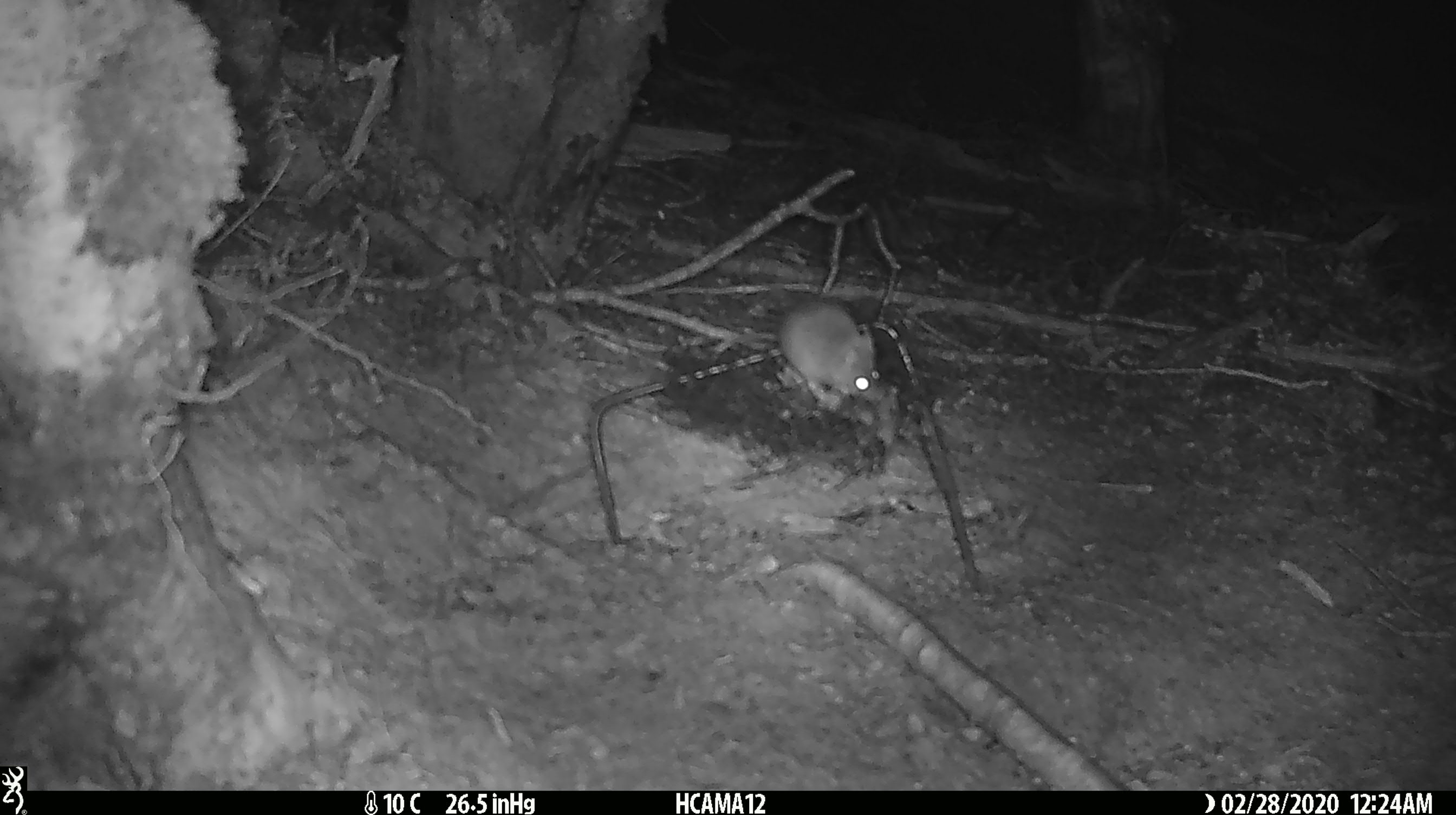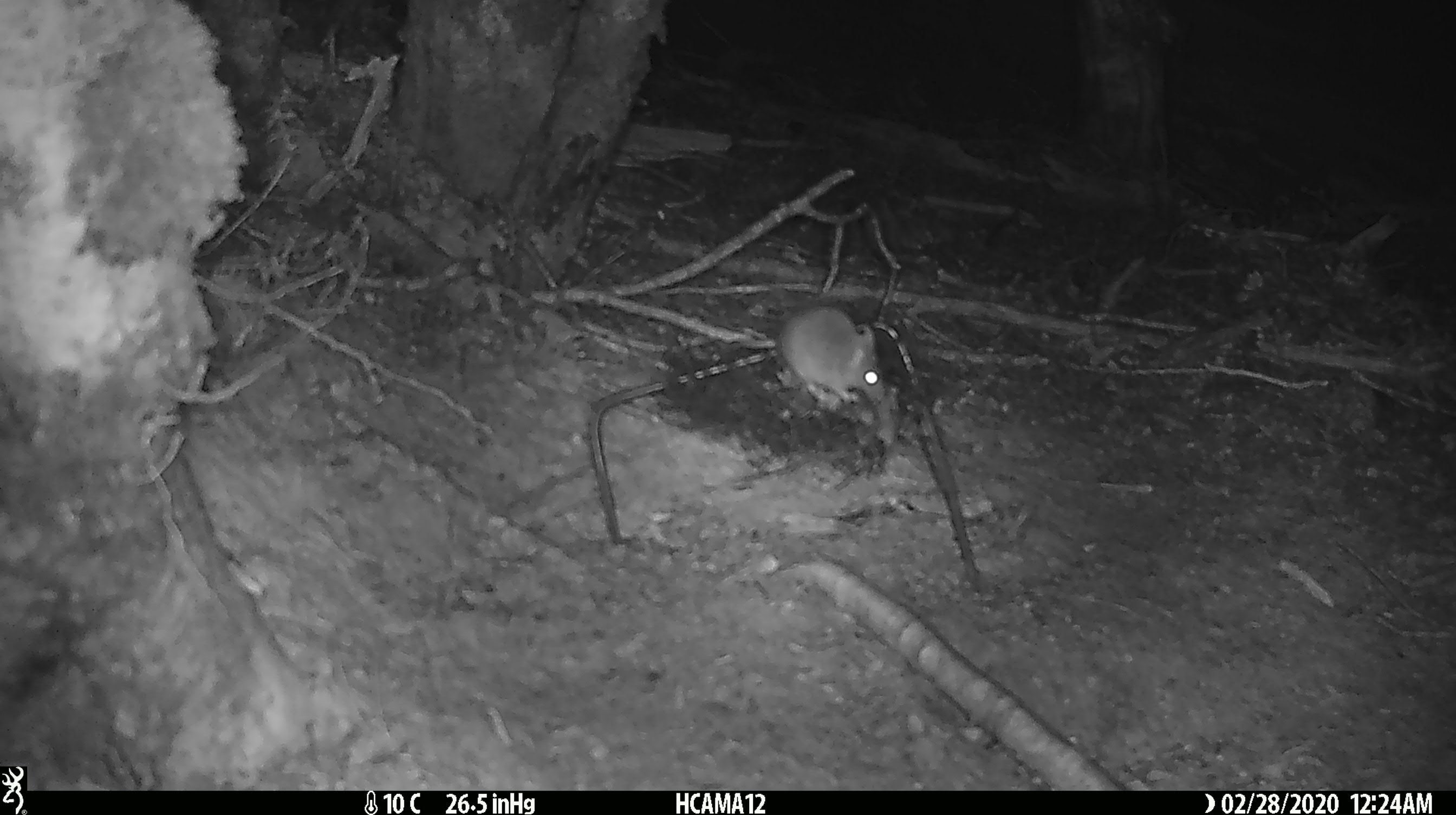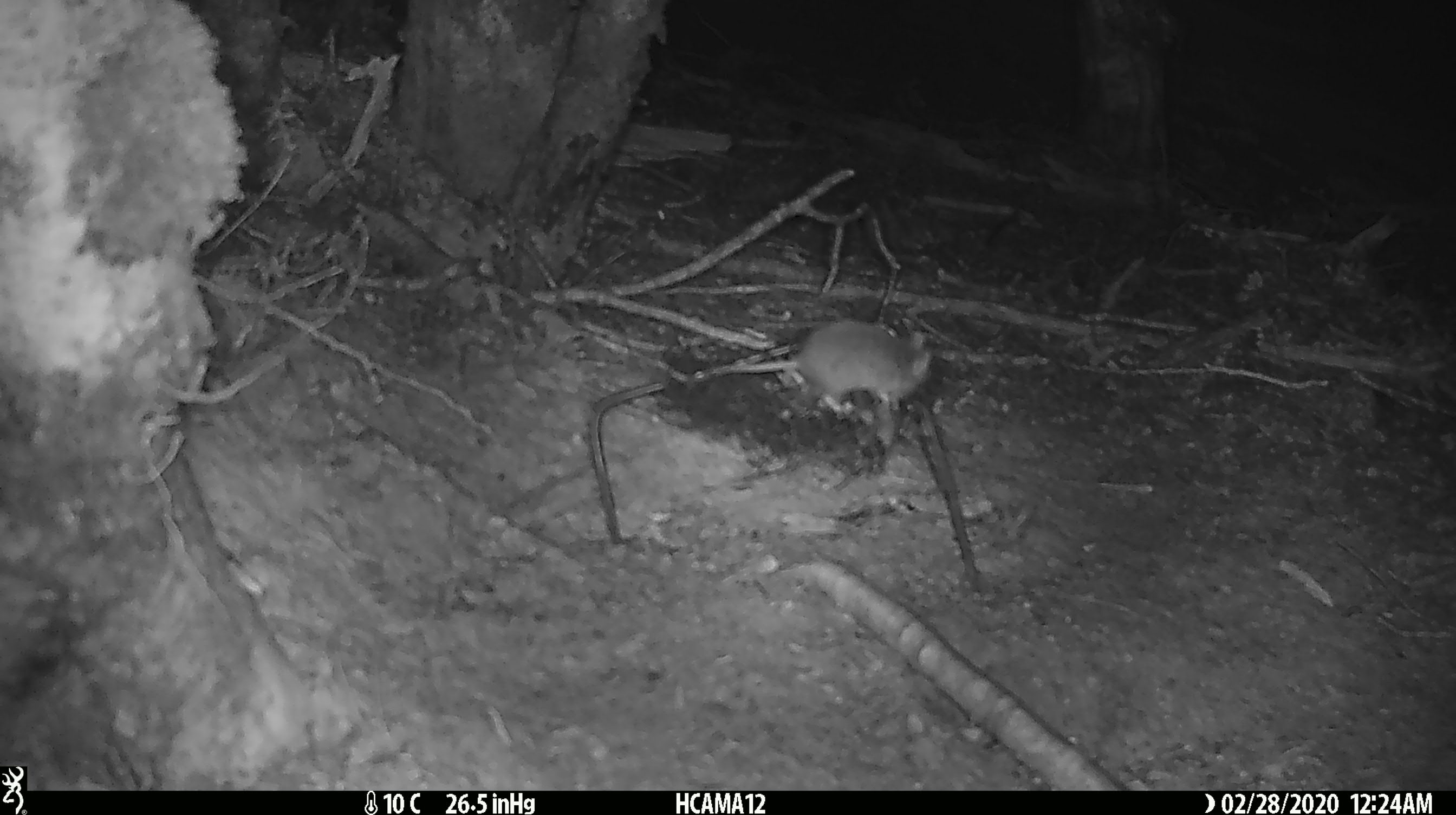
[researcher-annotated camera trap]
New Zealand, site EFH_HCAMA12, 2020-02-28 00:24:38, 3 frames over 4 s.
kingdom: Animalia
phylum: Chordata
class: Mammalia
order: Rodentia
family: Muridae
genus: Mus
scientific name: Mus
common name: mouse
Mouse (Mus).